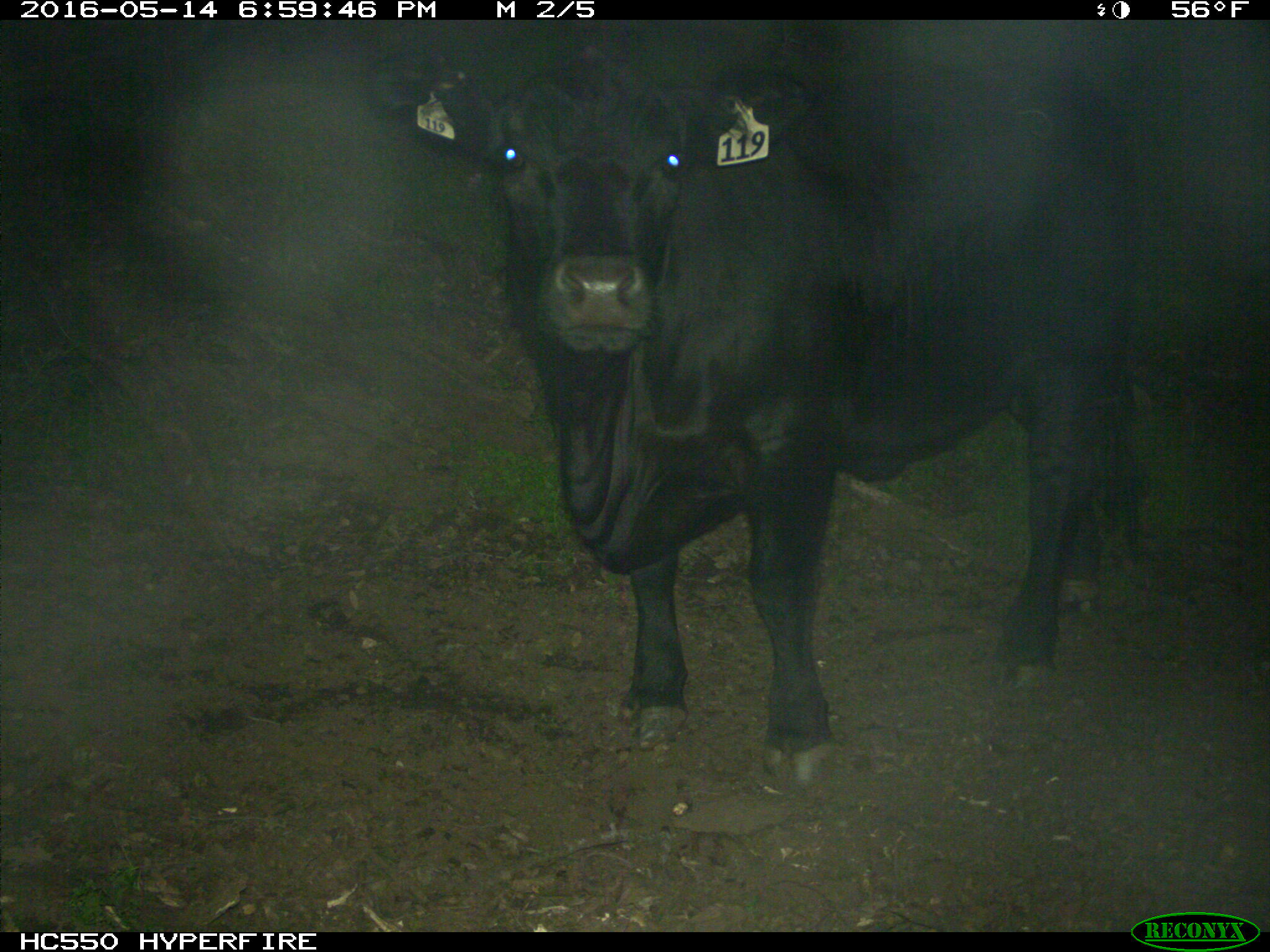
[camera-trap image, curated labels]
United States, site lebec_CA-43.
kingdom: Animalia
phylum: Chordata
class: Mammalia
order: Artiodactyla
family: Bovidae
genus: Bos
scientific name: Bos taurus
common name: domestic cow